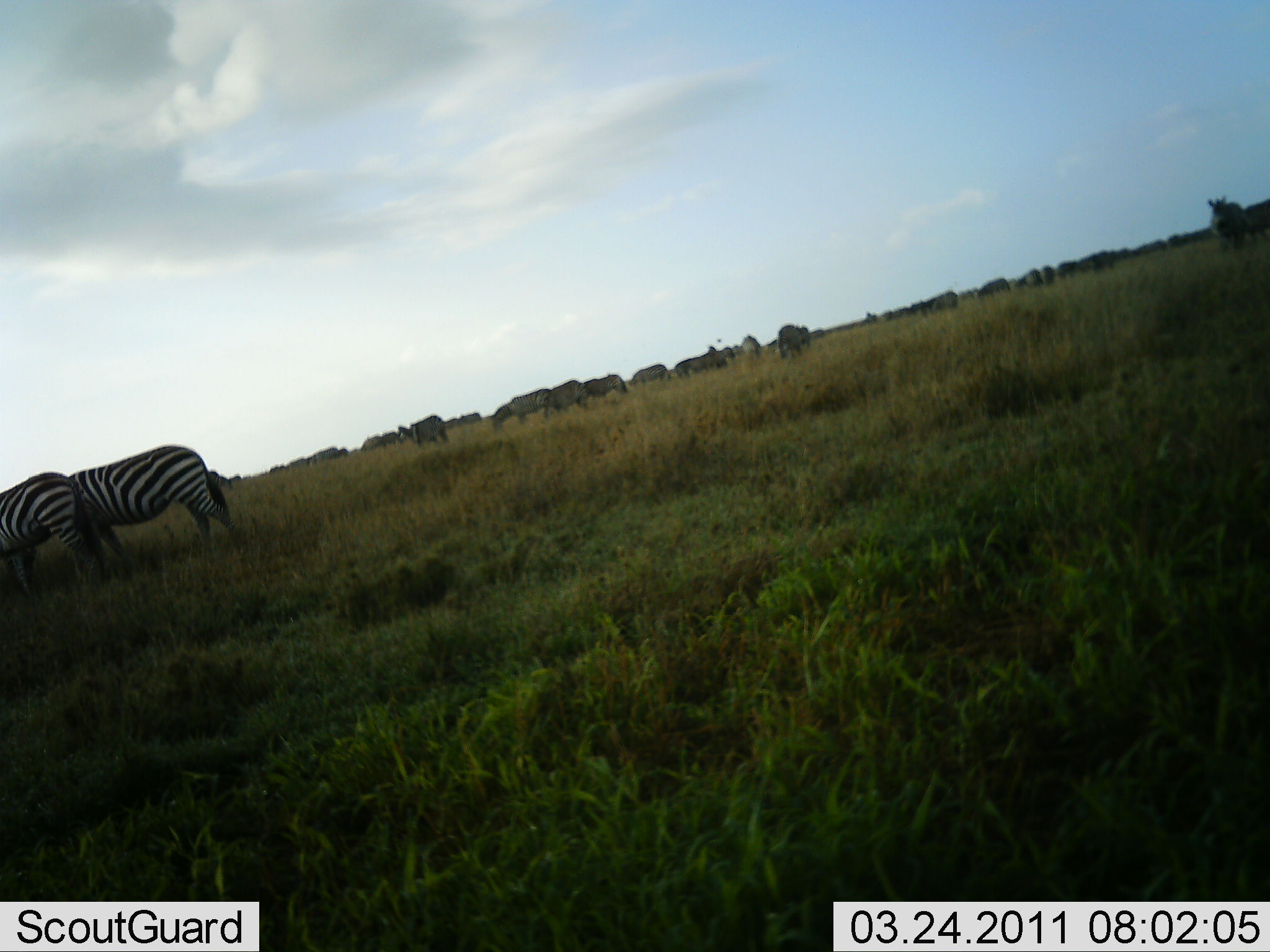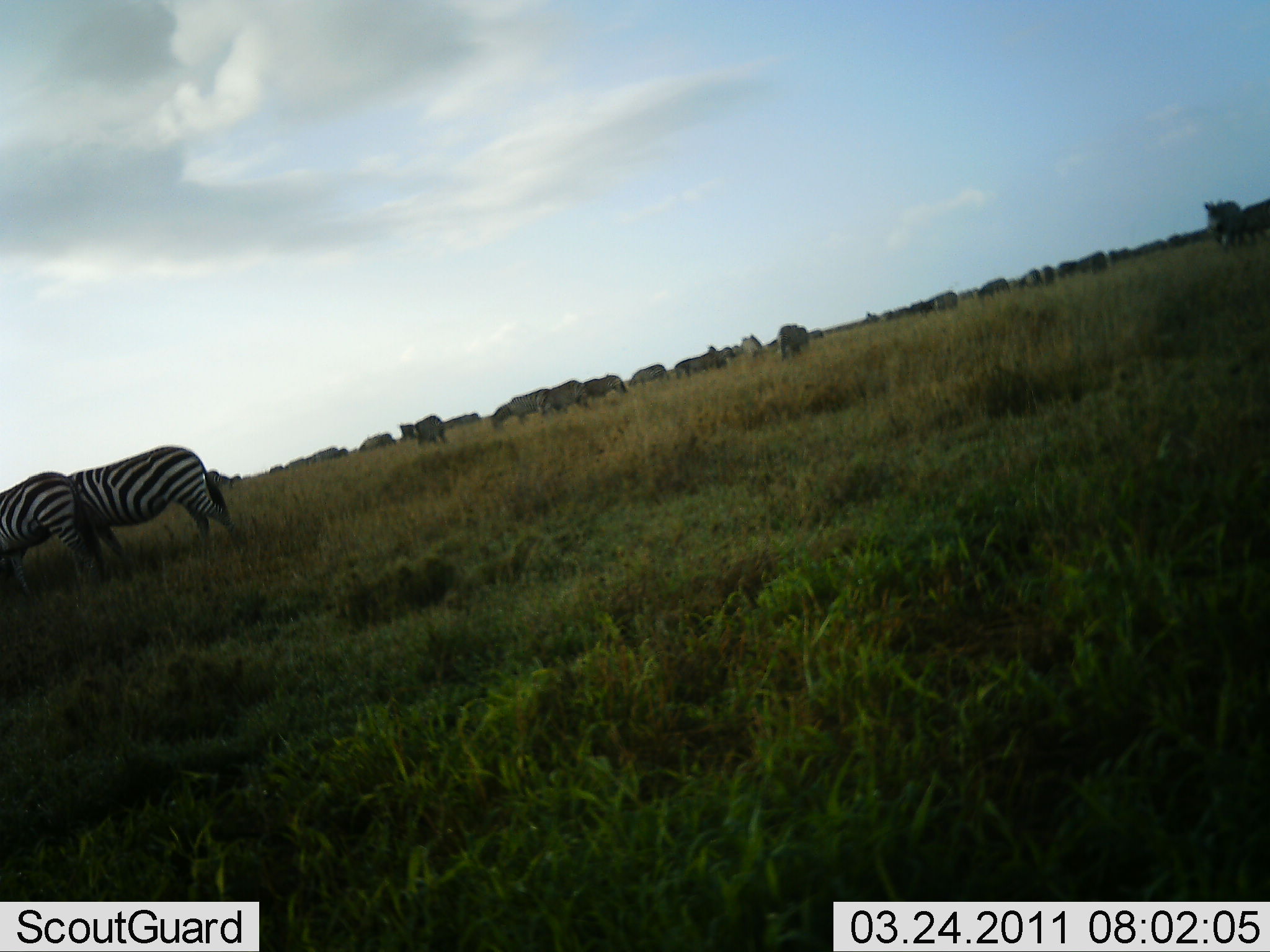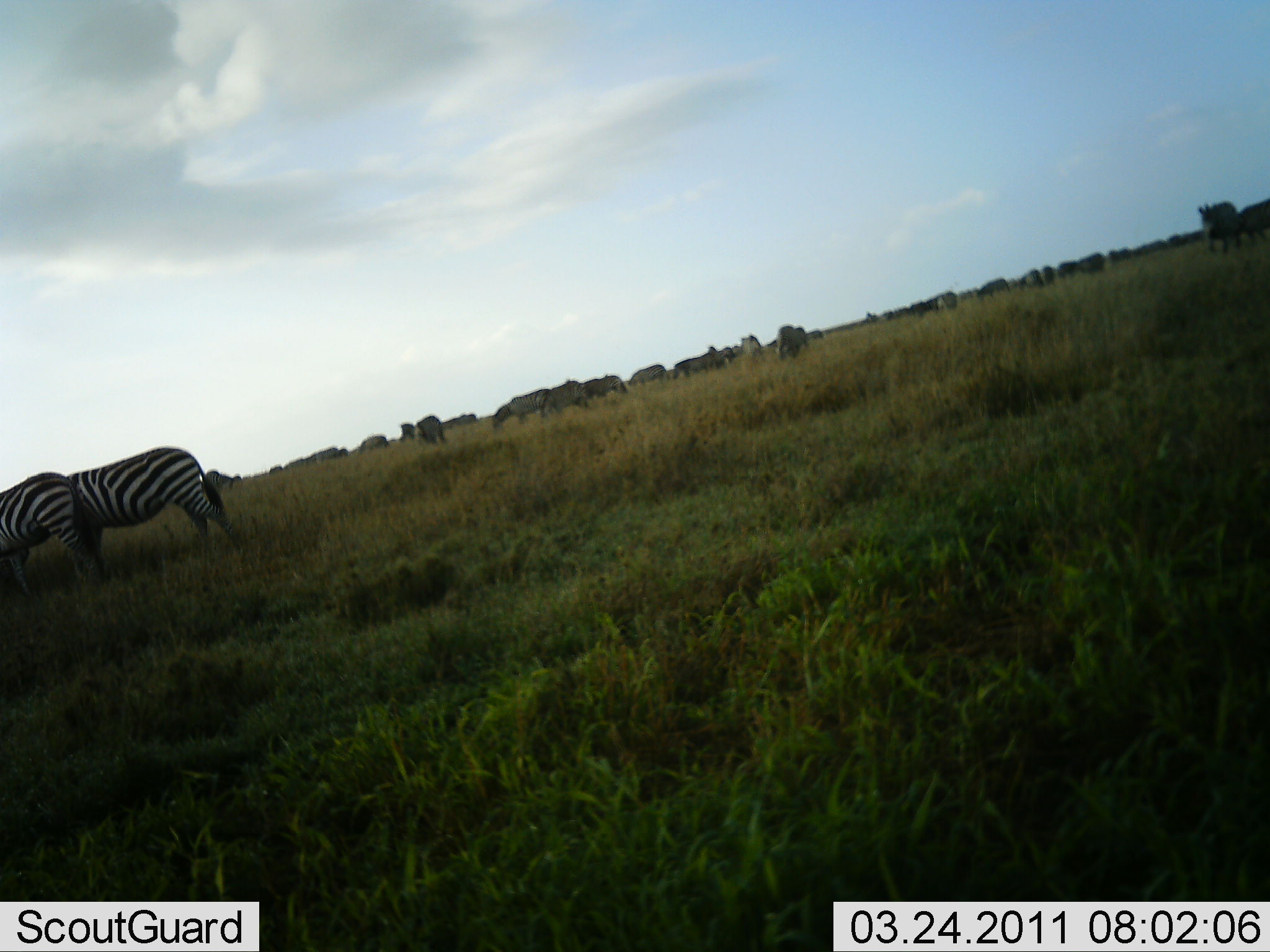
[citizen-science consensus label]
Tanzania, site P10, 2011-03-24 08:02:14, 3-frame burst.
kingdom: Animalia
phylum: Chordata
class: Mammalia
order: Perissodactyla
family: Equidae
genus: Equus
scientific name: Equus quagga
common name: plains zebra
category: zebra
Zebra (plains zebra) (Equus quagga), count 11-50. Behavior (volunteer vote fractions): standing 62%, resting 6%, moving 19%, interacting 0%. Young present (vote fraction): 0%. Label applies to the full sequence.